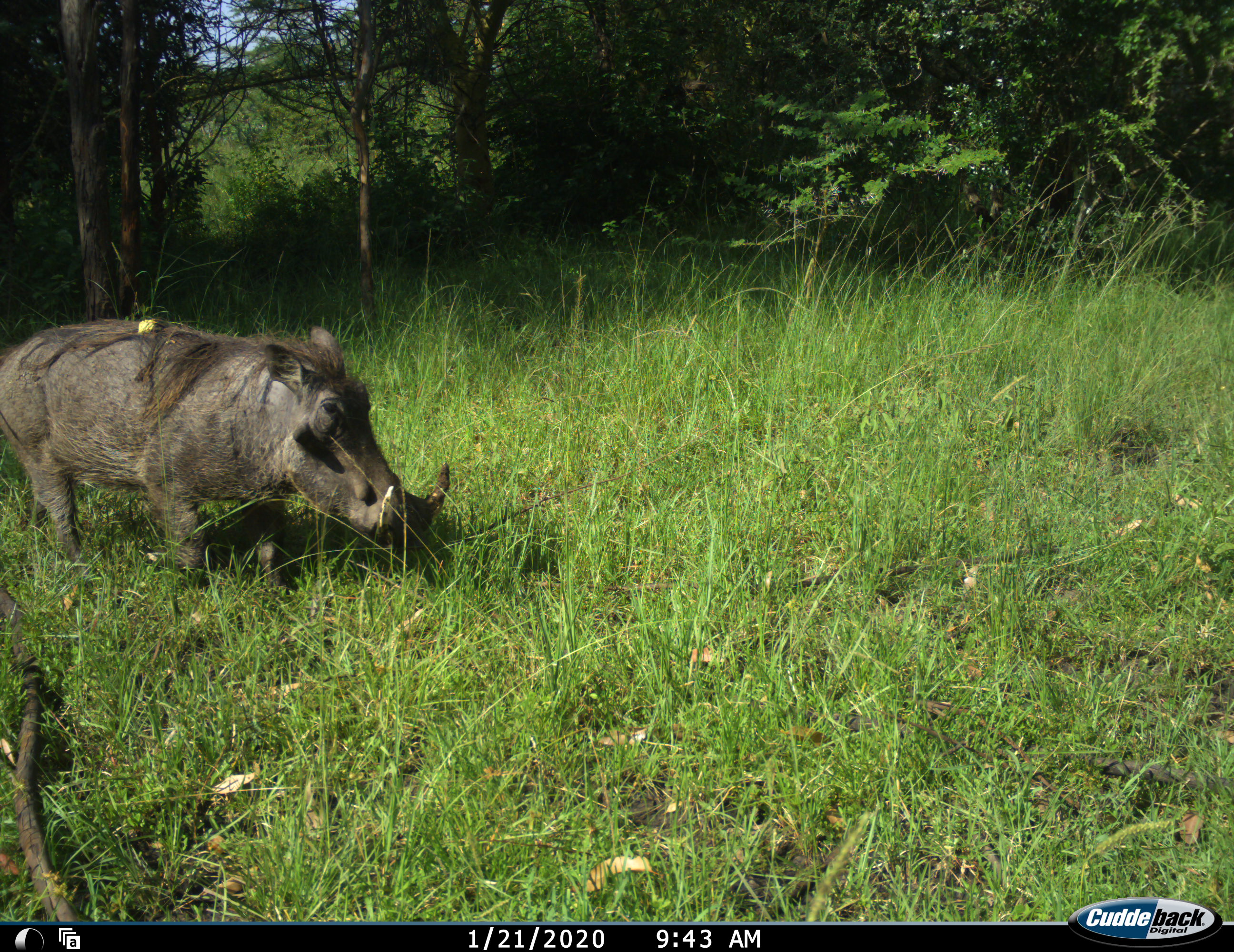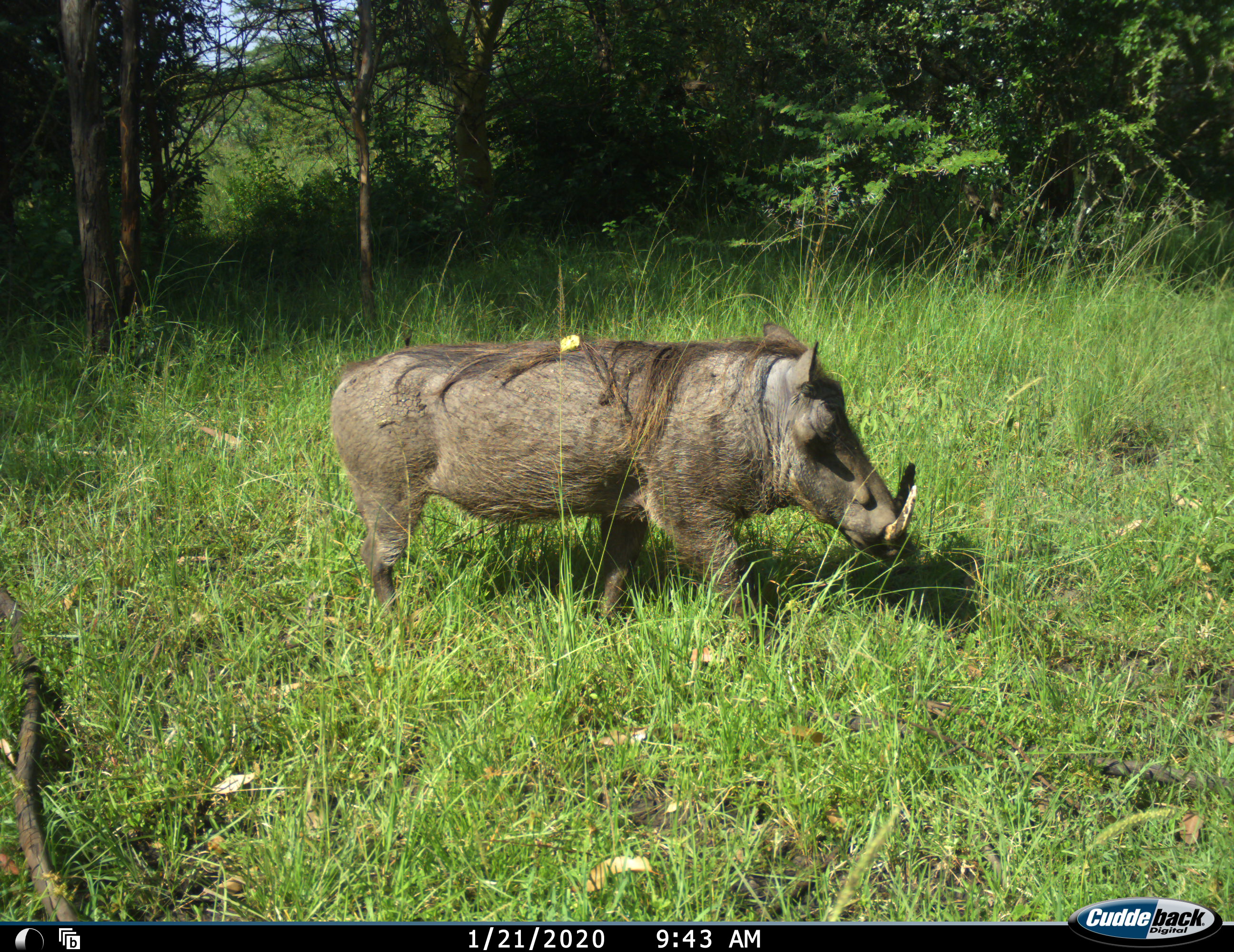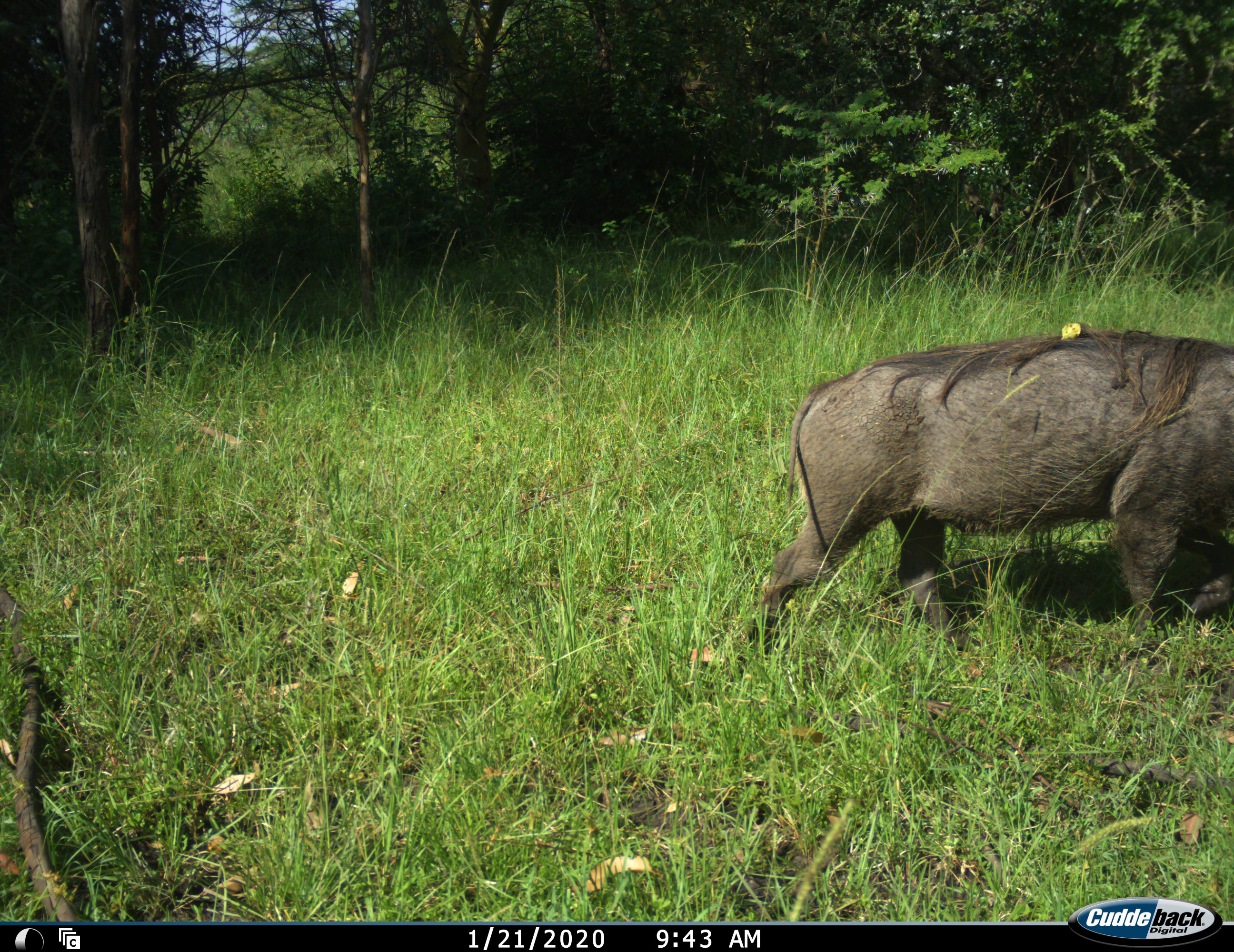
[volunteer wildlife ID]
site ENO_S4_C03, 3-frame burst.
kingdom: Animalia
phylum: Chordata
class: Mammalia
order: Artiodactyla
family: Suidae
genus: Phacochoerus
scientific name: Phacochoerus africanus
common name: warthog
Warthog (Phacochoerus africanus), count 1. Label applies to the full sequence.